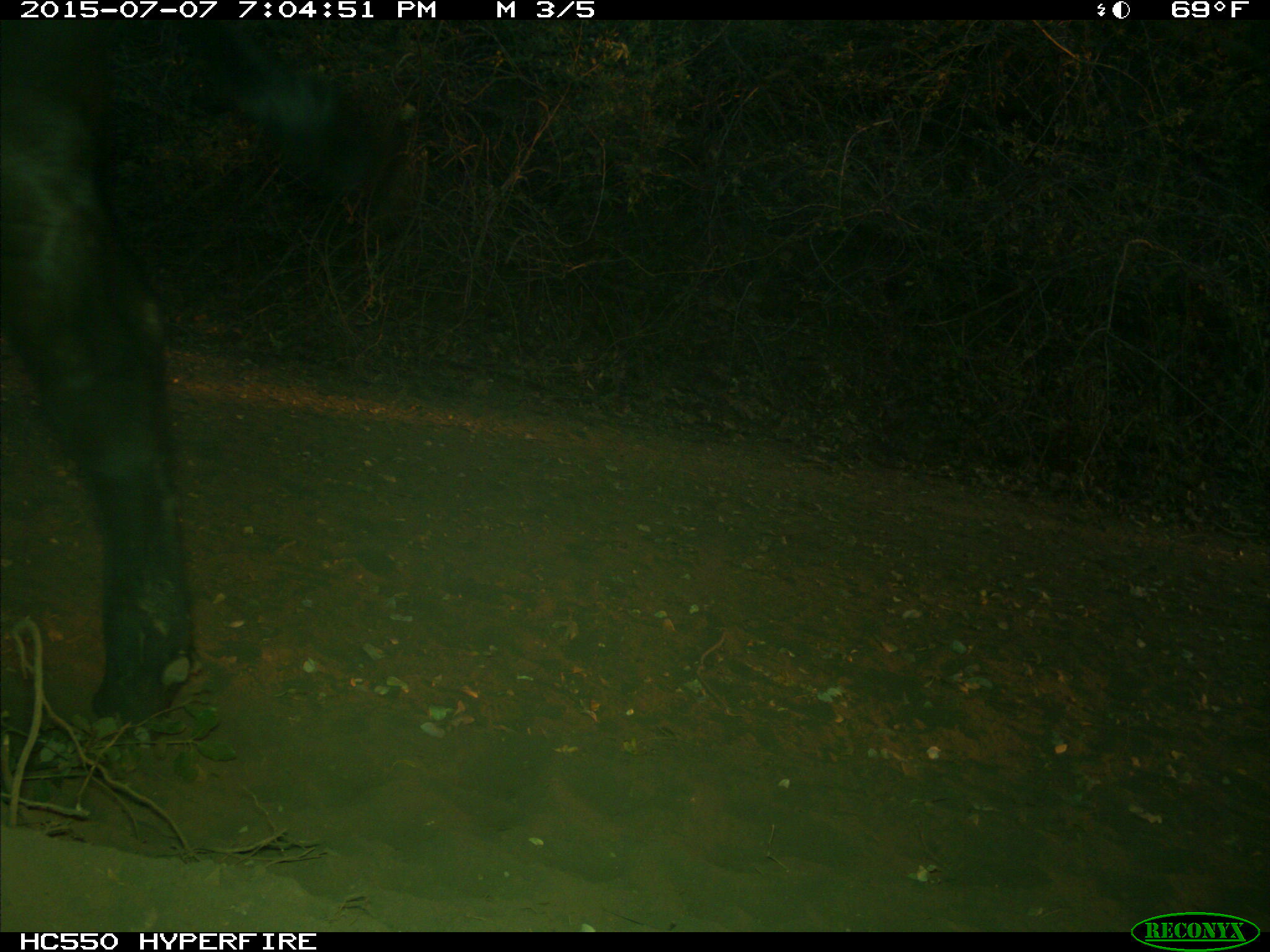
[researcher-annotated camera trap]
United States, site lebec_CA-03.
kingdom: Animalia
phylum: Chordata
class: Mammalia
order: Artiodactyla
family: Bovidae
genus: Bos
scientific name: Bos taurus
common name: domestic cow